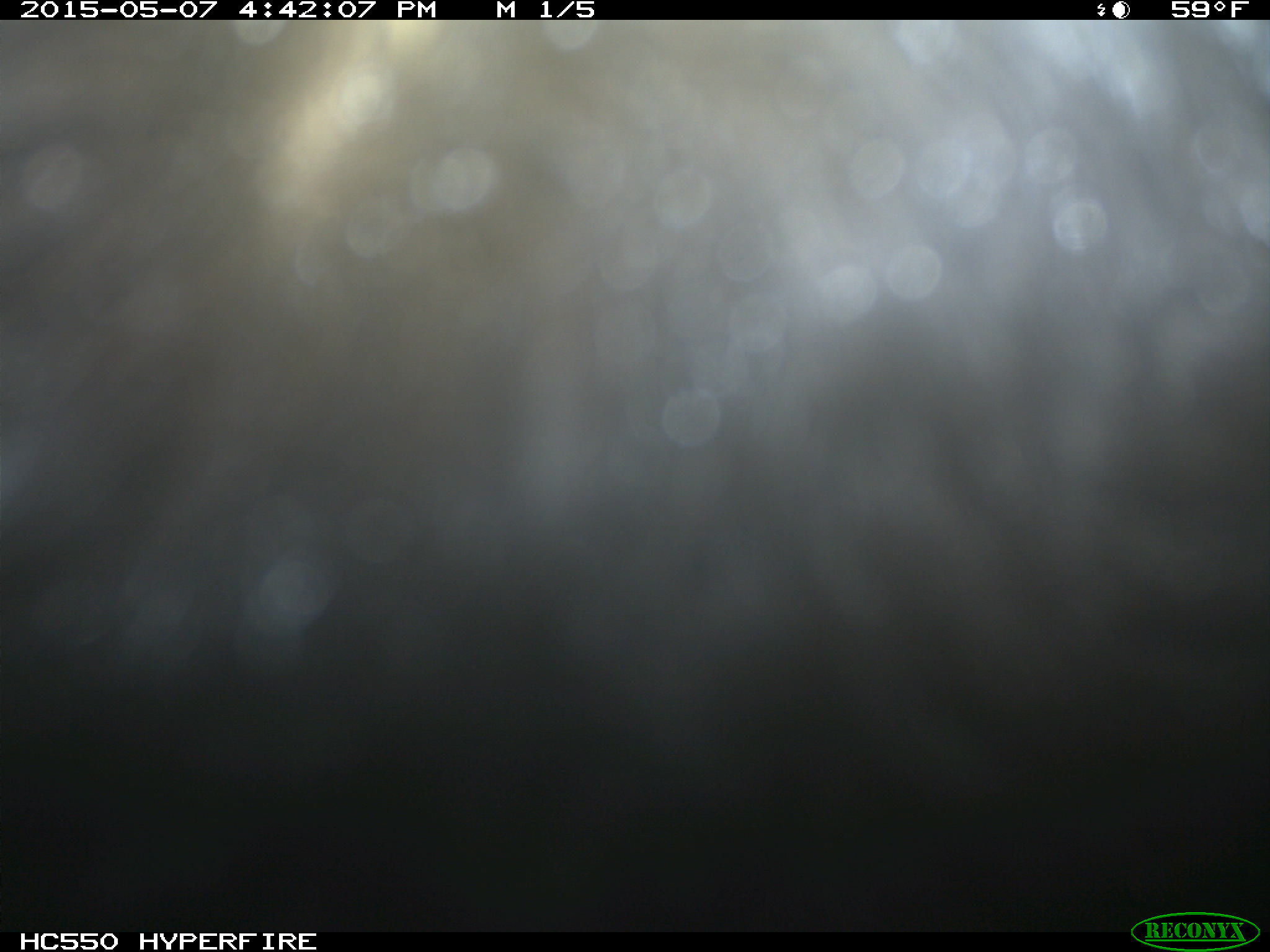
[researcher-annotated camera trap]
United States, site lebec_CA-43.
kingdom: Animalia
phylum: Chordata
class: Mammalia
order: Artiodactyla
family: Bovidae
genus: Bos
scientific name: Bos taurus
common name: domestic cow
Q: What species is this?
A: Bos taurus (domestic cow).